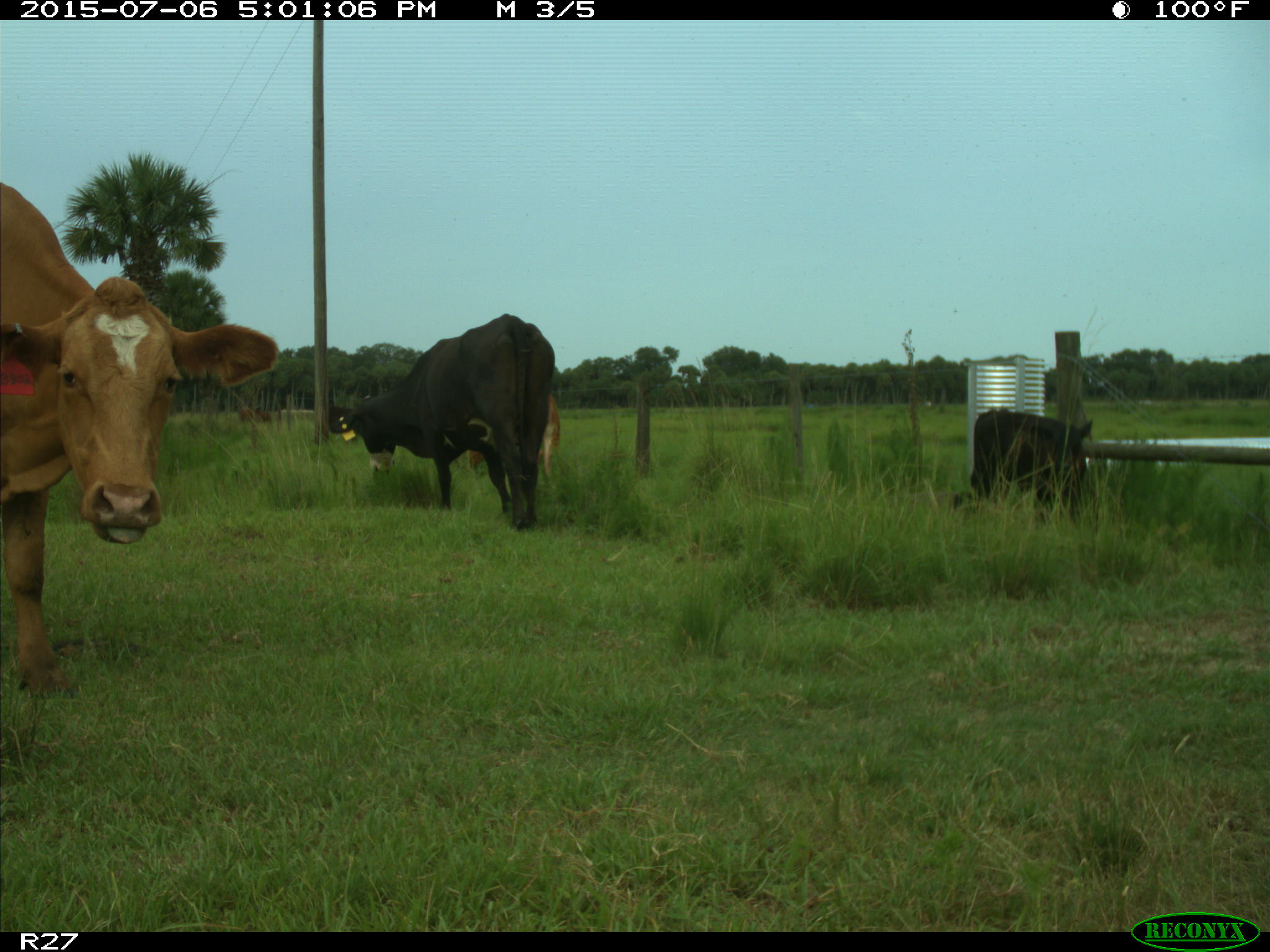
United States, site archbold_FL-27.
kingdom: Animalia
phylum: Chordata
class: Mammalia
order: Artiodactyla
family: Bovidae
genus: Bos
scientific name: Bos taurus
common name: domestic cow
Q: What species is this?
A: Bos taurus (domestic cow).